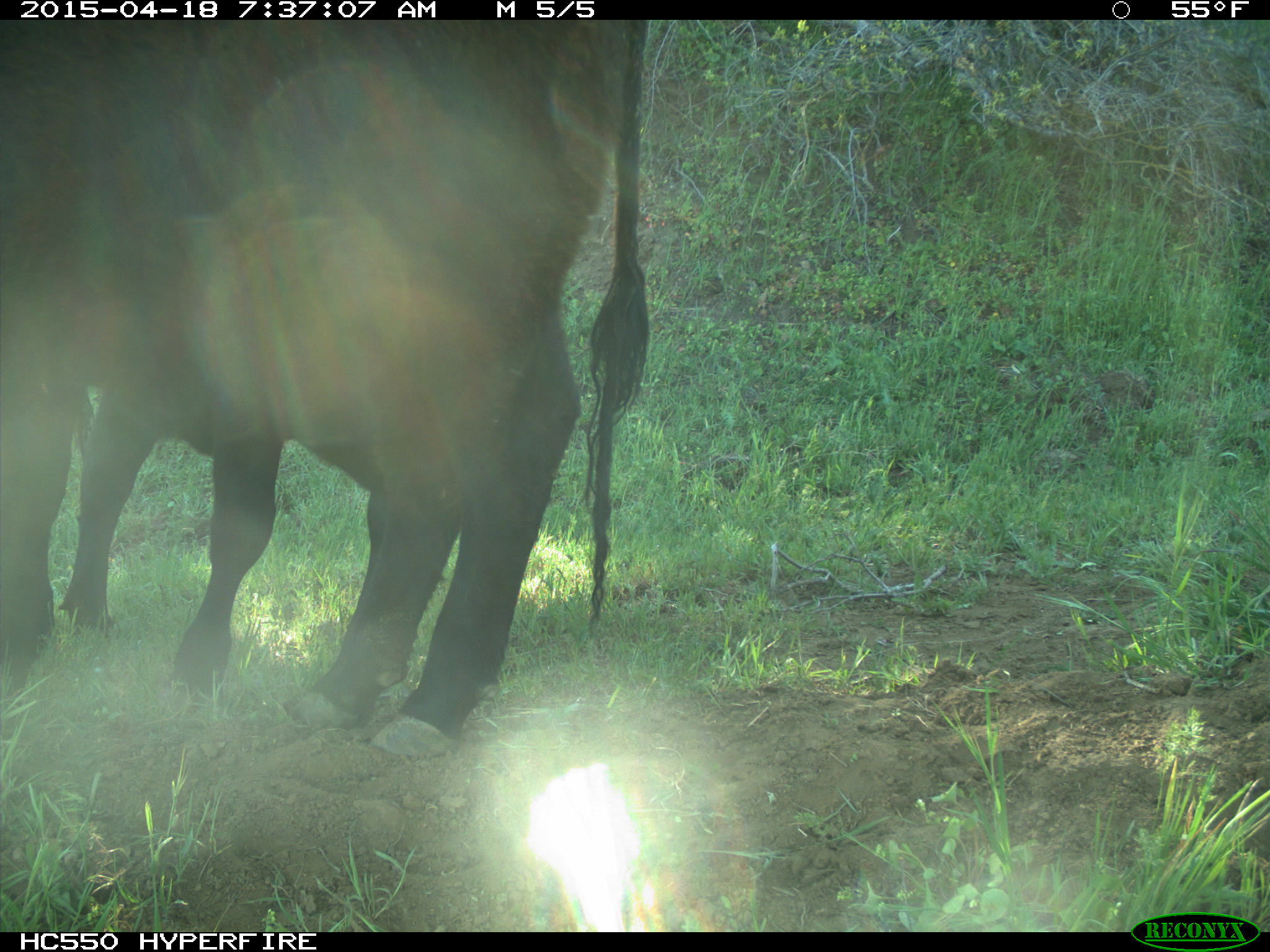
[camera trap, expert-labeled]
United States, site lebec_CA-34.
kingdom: Animalia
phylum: Chordata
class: Mammalia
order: Artiodactyla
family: Bovidae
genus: Bos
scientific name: Bos taurus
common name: domestic cow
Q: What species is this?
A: Bos taurus (domestic cow).